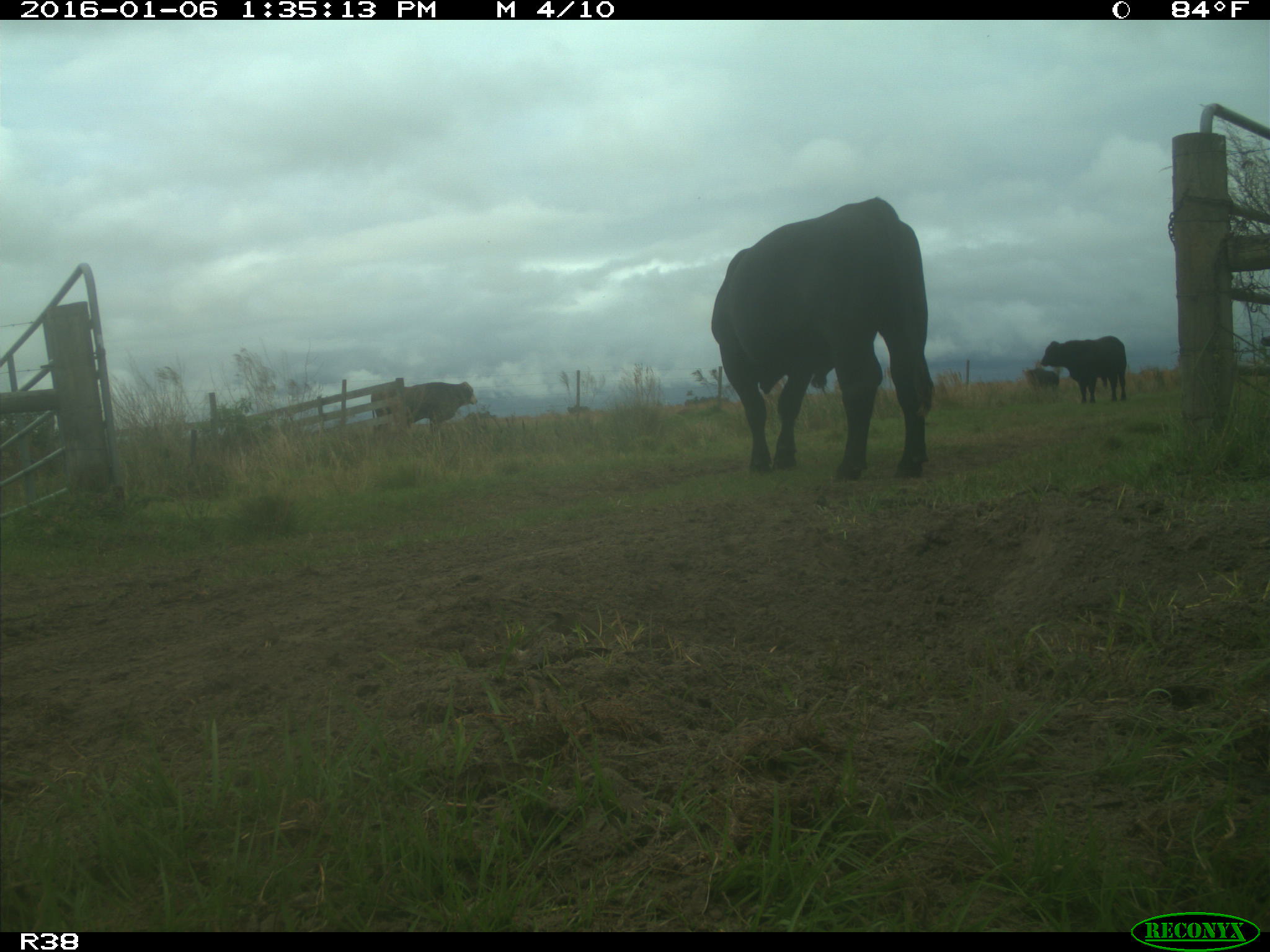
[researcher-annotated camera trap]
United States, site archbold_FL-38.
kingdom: Animalia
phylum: Chordata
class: Mammalia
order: Artiodactyla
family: Bovidae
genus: Bos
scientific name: Bos taurus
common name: domestic cow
Bos taurus (domestic cow).